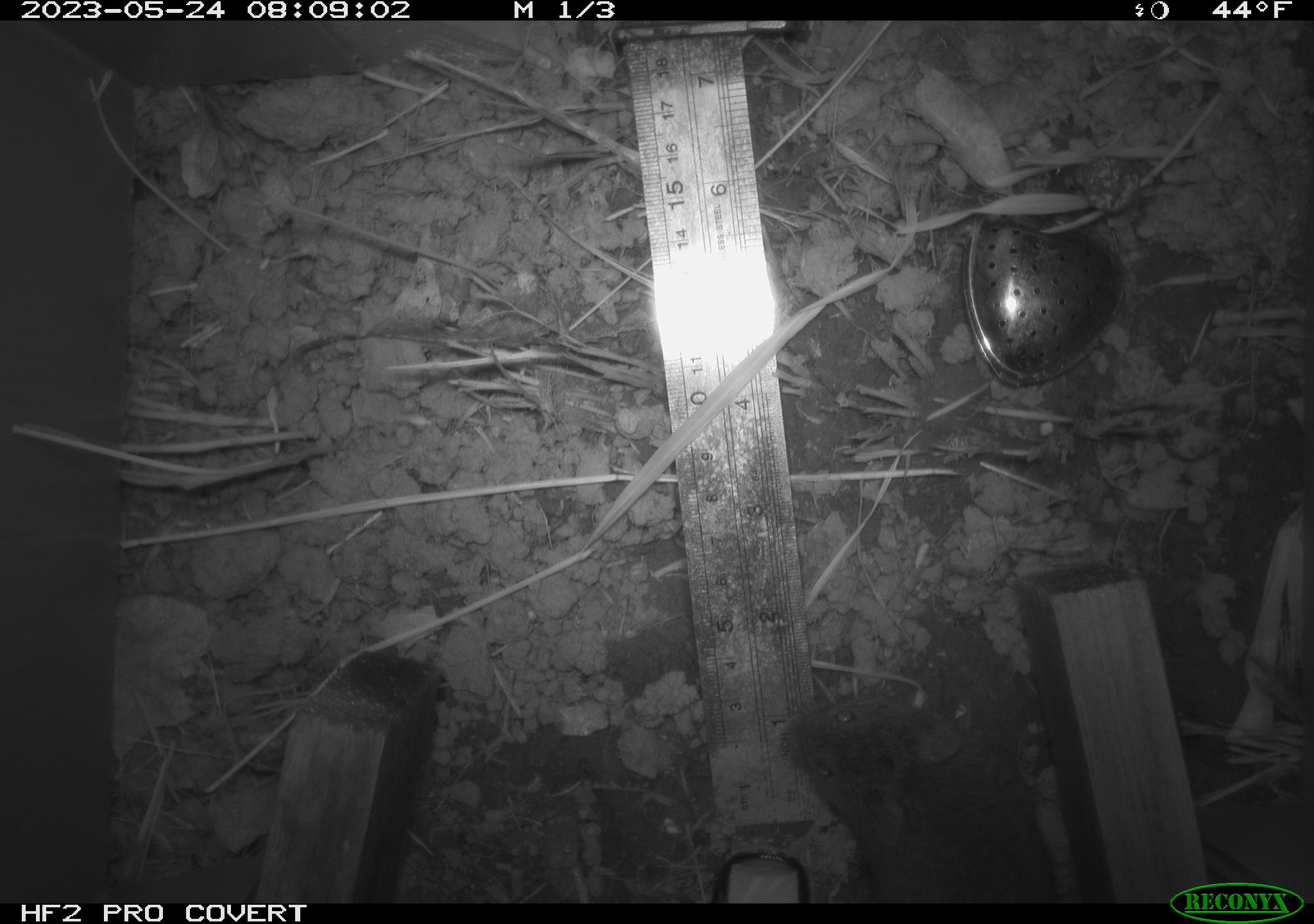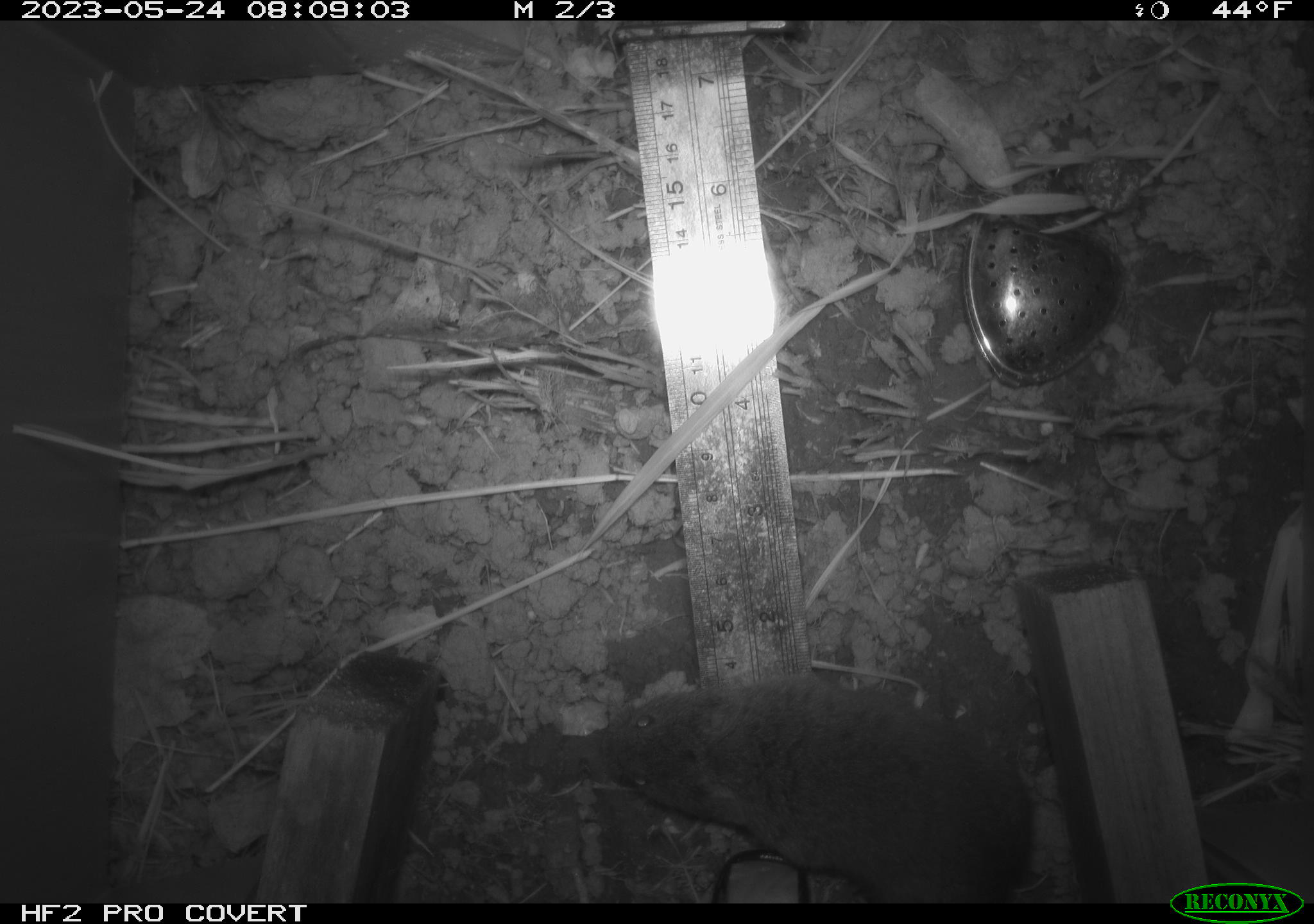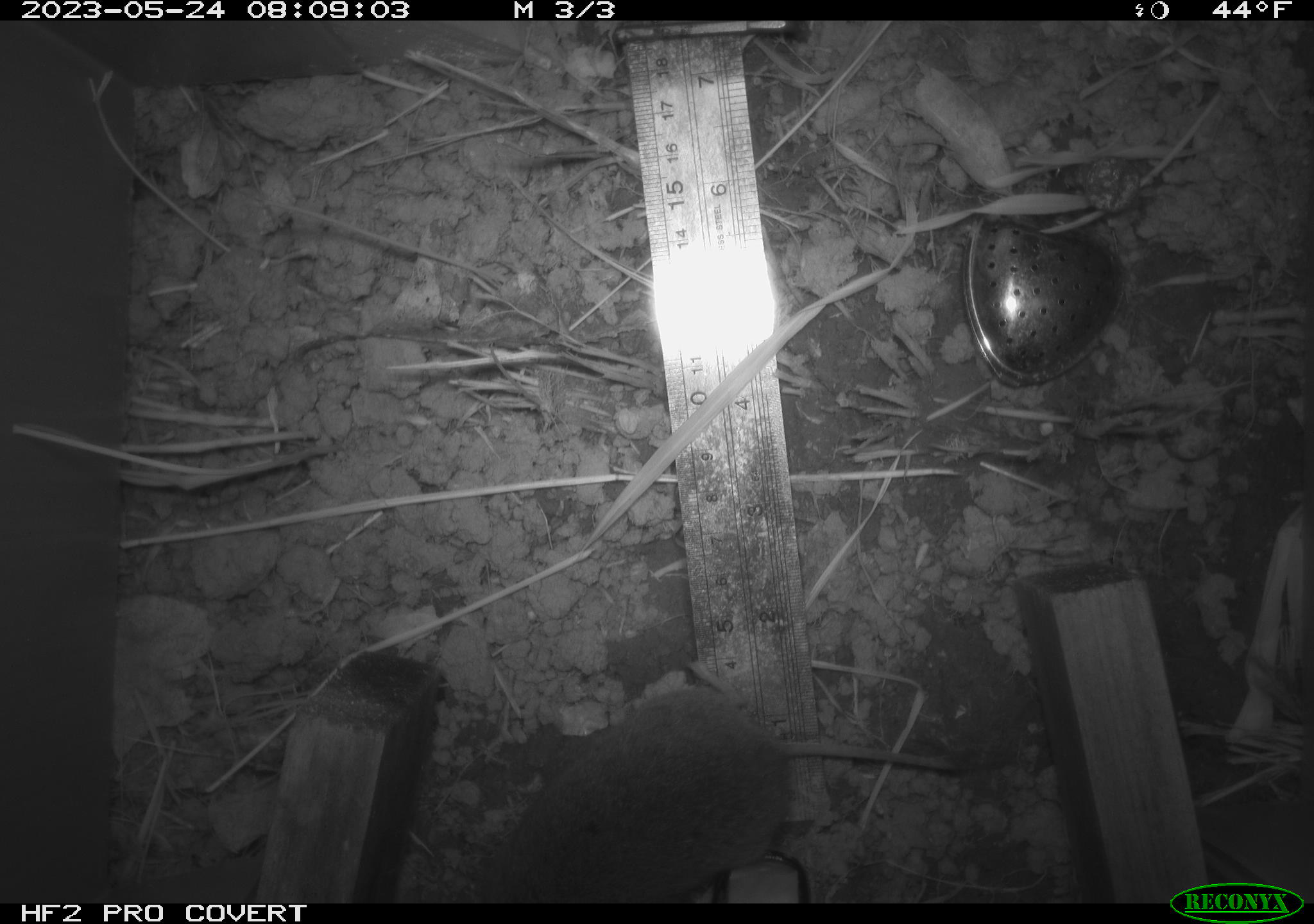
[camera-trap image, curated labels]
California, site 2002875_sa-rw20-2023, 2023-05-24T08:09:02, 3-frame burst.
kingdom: Animalia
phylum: Chordata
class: Mammalia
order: Rodentia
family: Cricetidae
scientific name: Arvicolinae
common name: voles, lemmings, and muskrats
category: arvicolinae subfamily